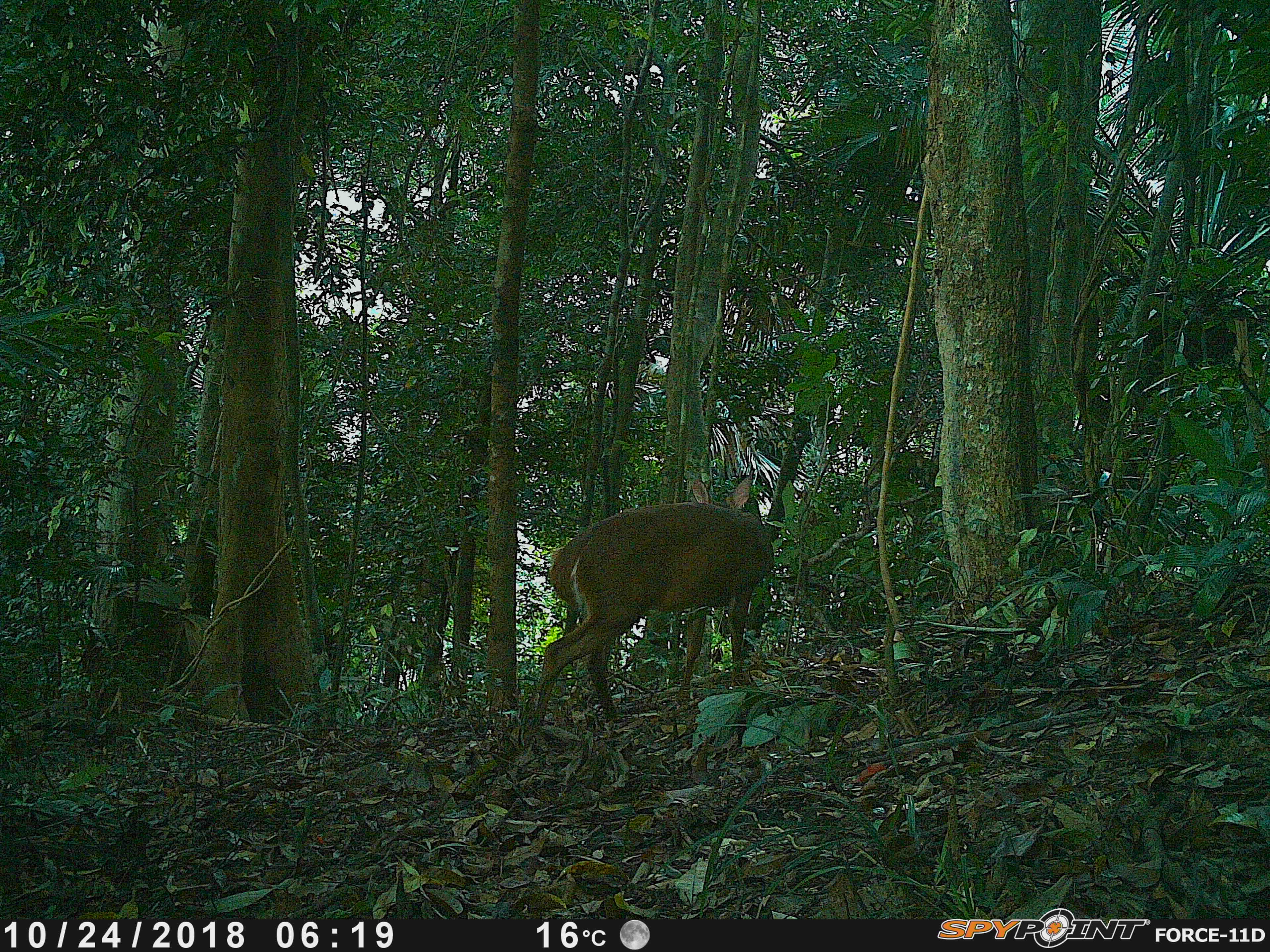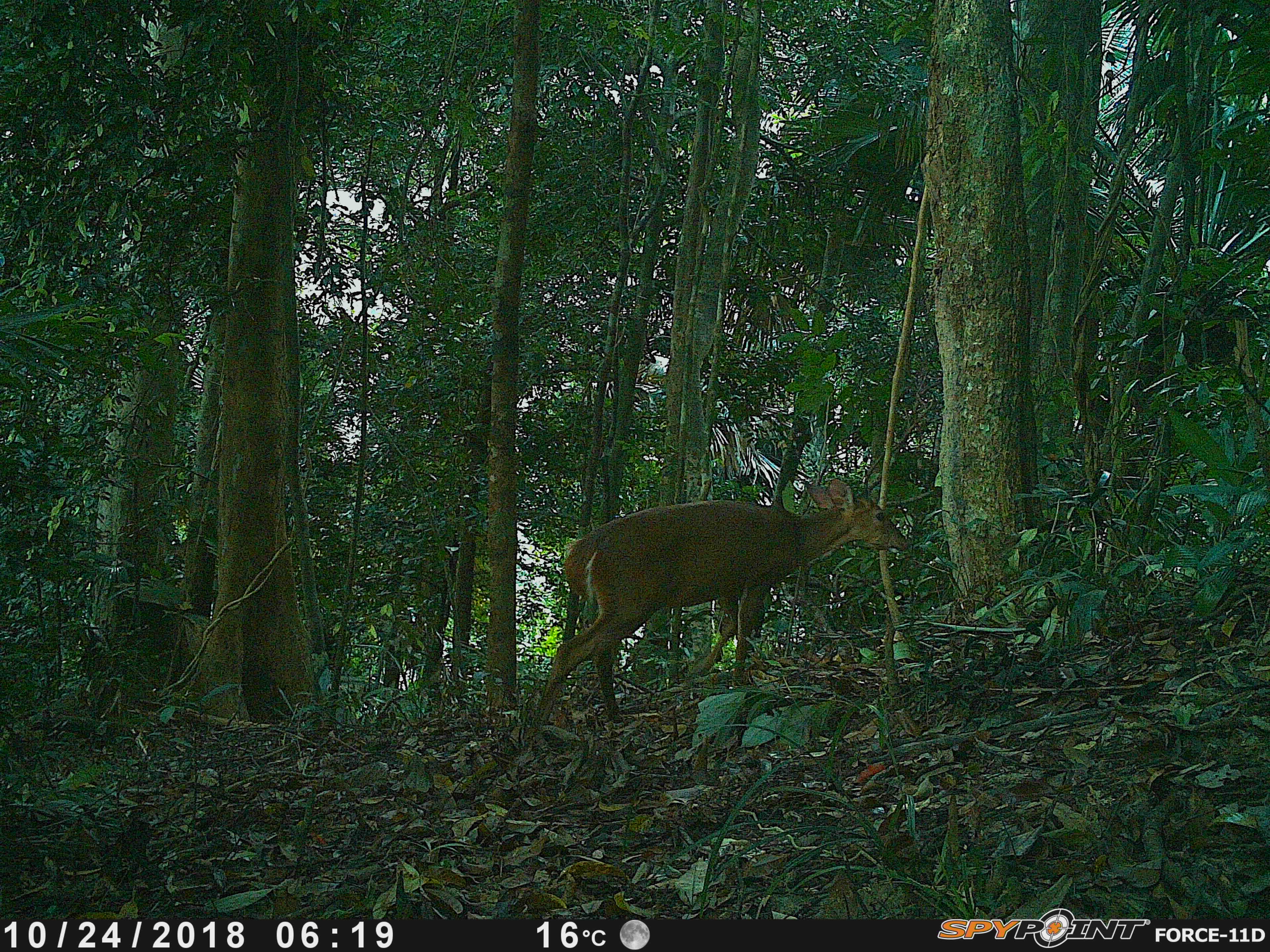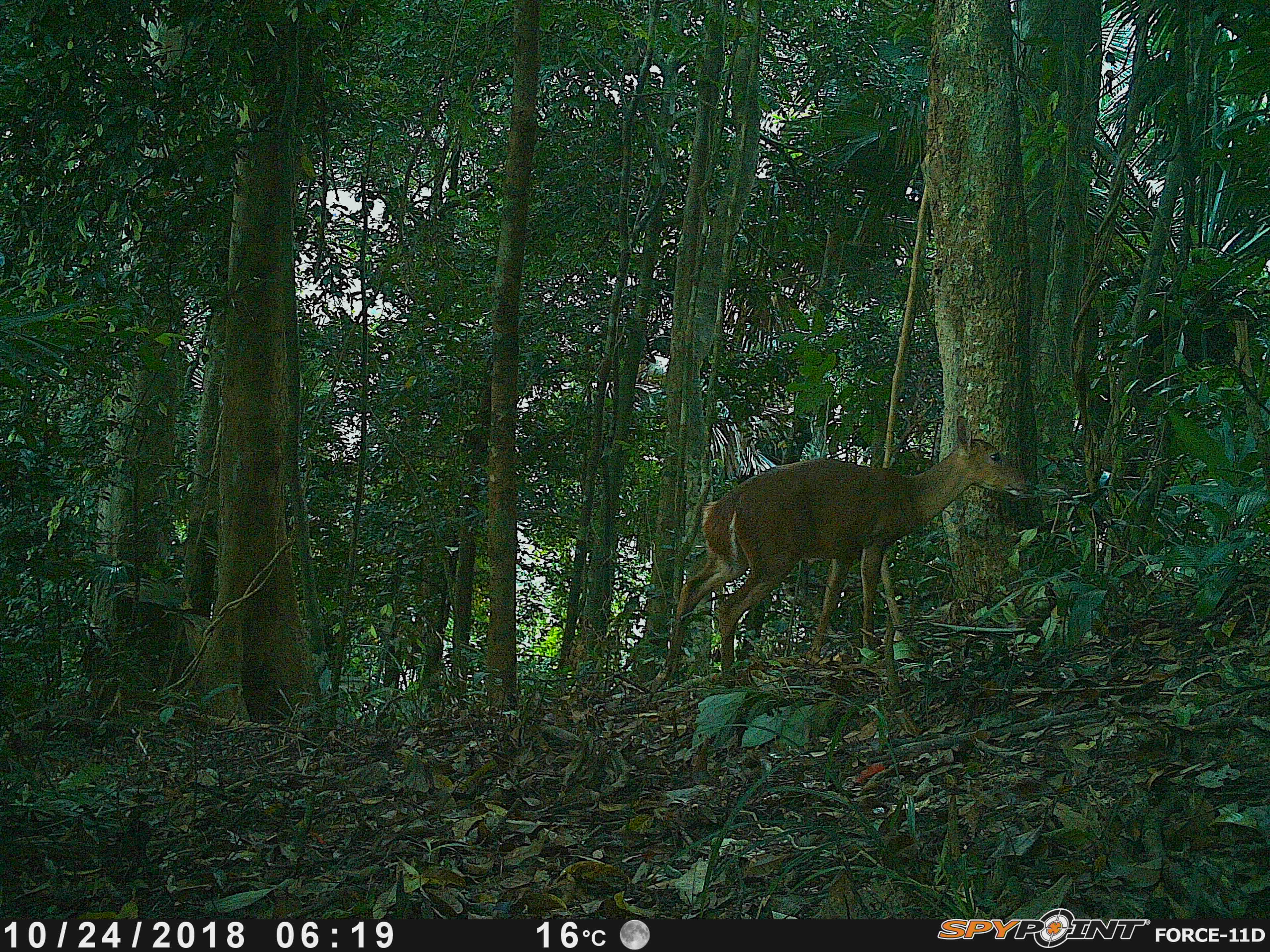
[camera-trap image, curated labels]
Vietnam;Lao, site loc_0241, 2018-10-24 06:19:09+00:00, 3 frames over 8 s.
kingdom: Animalia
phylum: Chordata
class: Mammalia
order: Artiodactyla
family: Cervidae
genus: Muntiacus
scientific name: Muntiacus vuquangensis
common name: large-antlered muntjac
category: large antlered muntjac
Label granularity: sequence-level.